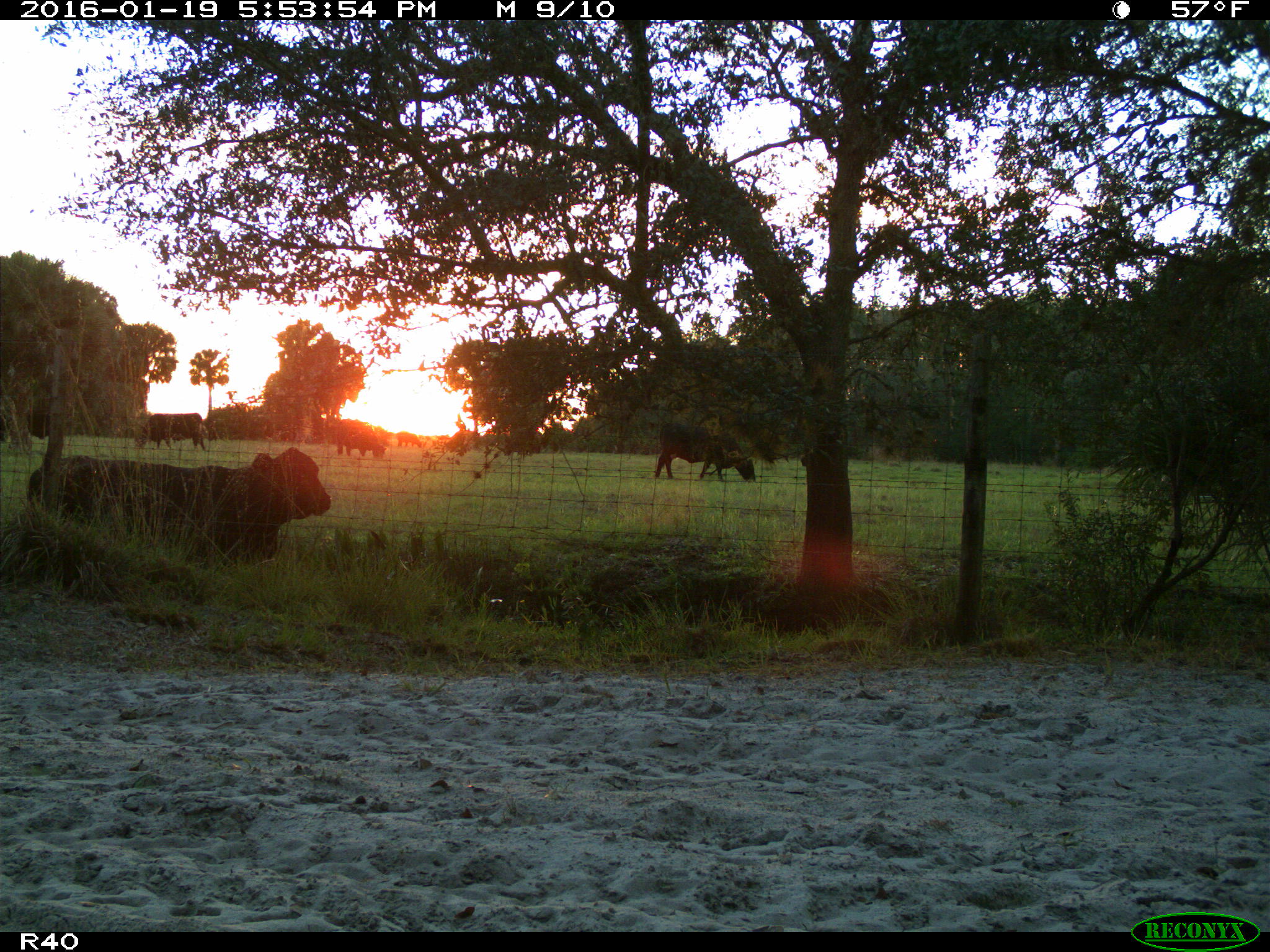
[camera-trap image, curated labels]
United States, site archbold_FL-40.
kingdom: Animalia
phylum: Chordata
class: Mammalia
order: Artiodactyla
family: Bovidae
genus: Bos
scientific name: Bos taurus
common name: domestic cow